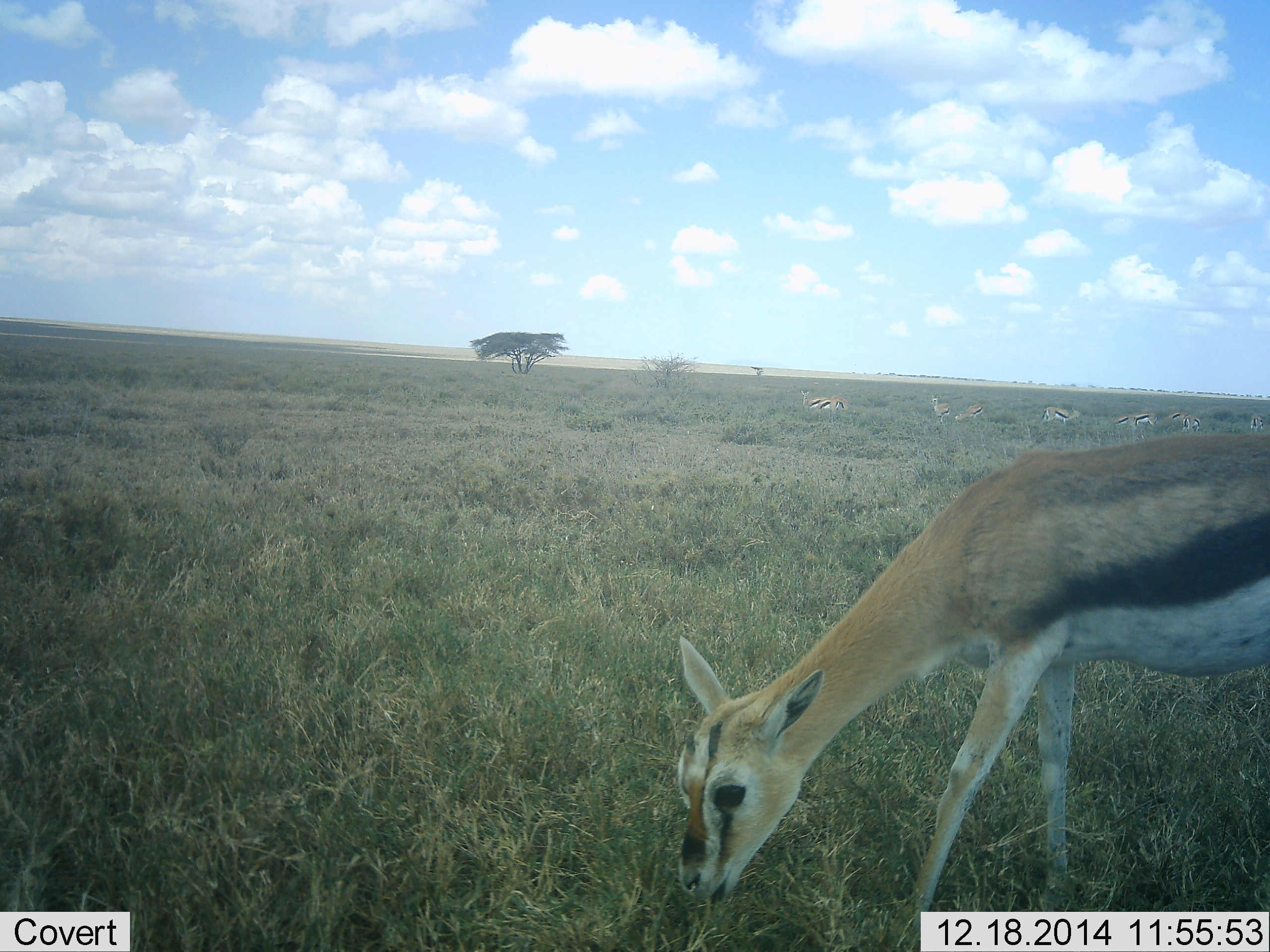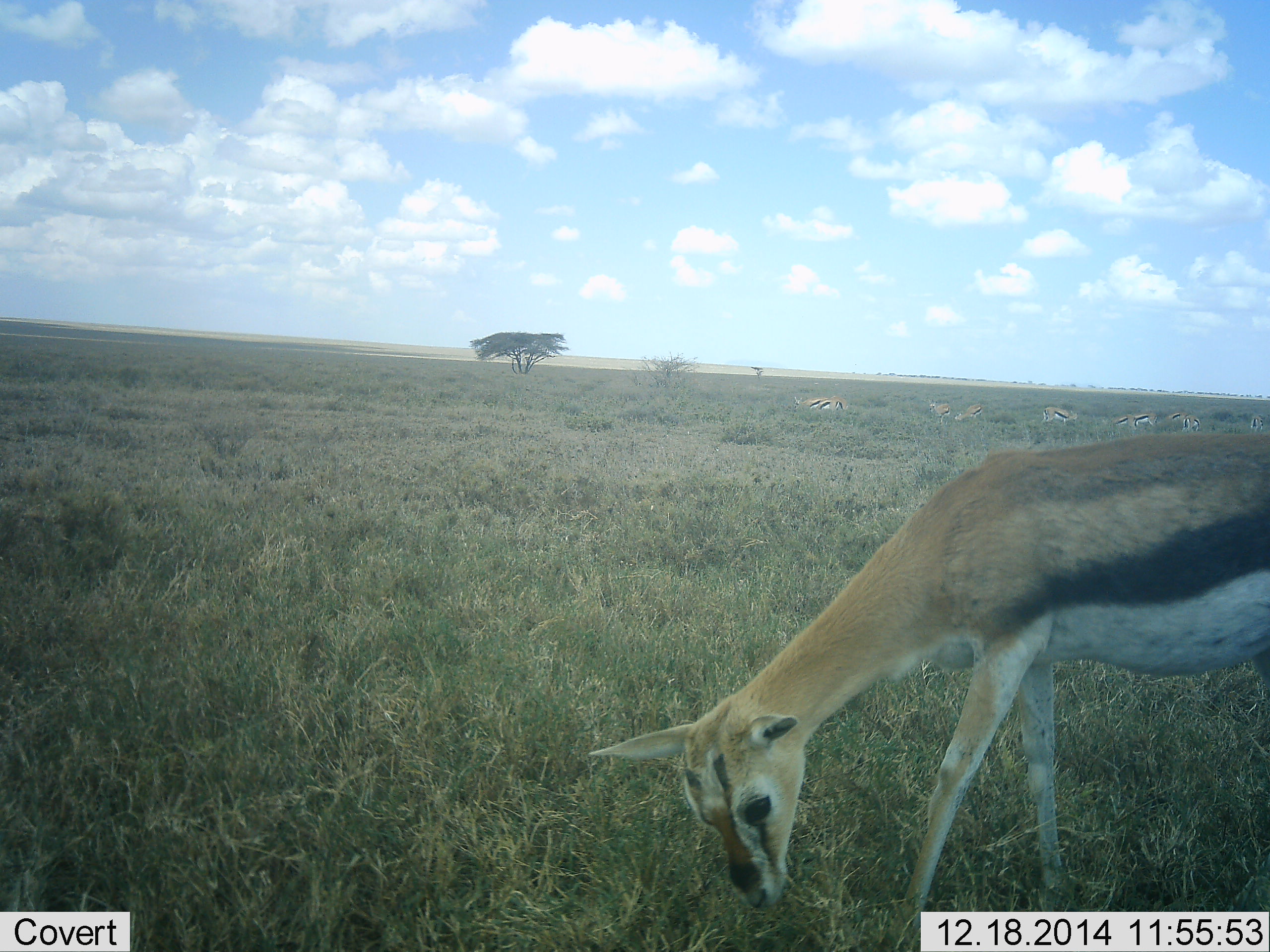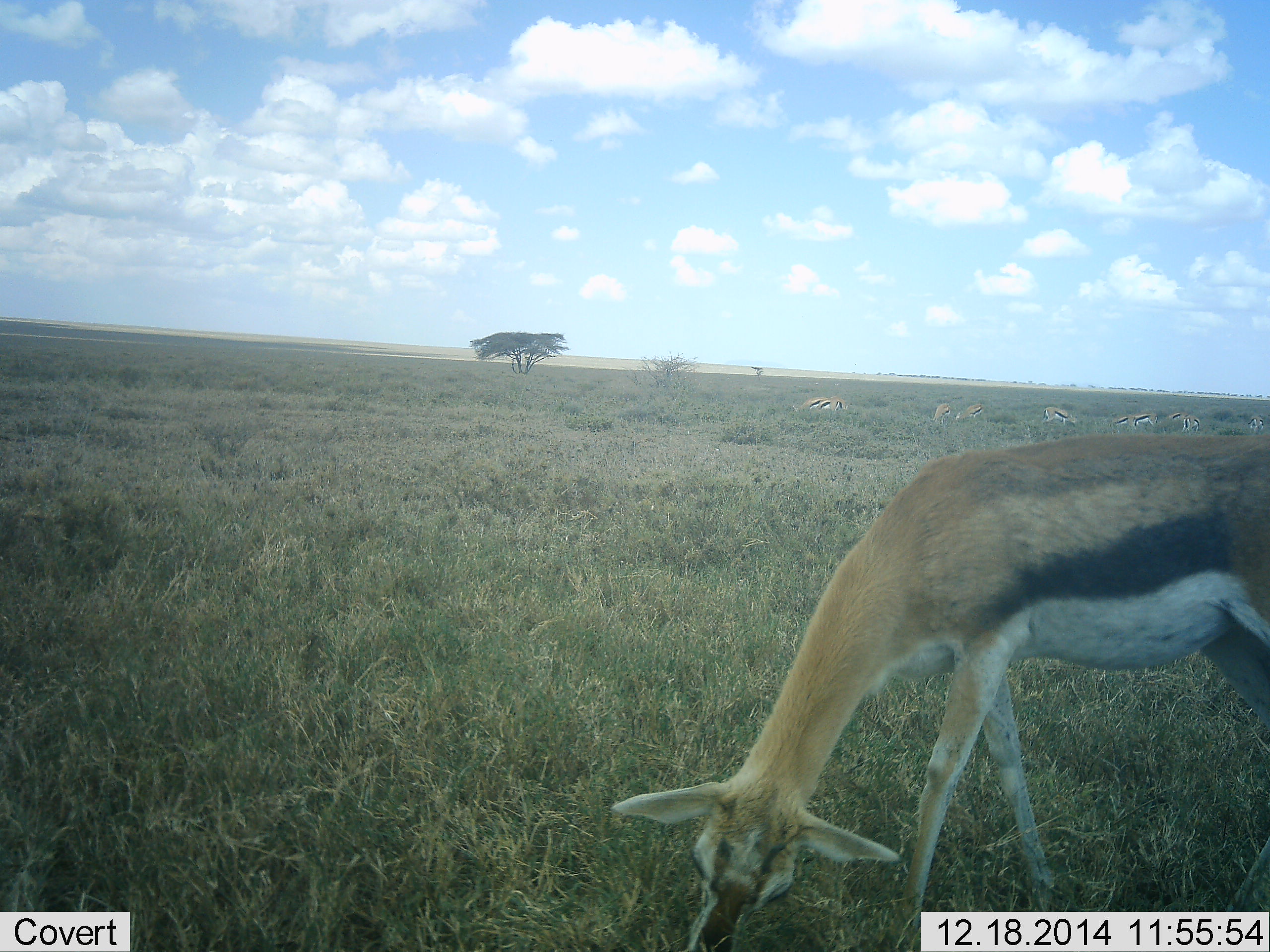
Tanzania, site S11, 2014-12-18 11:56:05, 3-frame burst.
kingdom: Animalia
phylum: Chordata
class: Mammalia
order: Artiodactyla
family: Bovidae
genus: Eudorcas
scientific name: Eudorcas thomsonii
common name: thomson's gazelle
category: gazellethomsons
Gazellethomsons (thomson's gazelle) (Eudorcas thomsonii), count 11-50. Behavior (volunteer vote fractions): standing 10%, resting 0%, moving 0%, interacting 0%. Young present (vote fraction): 10%. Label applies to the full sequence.